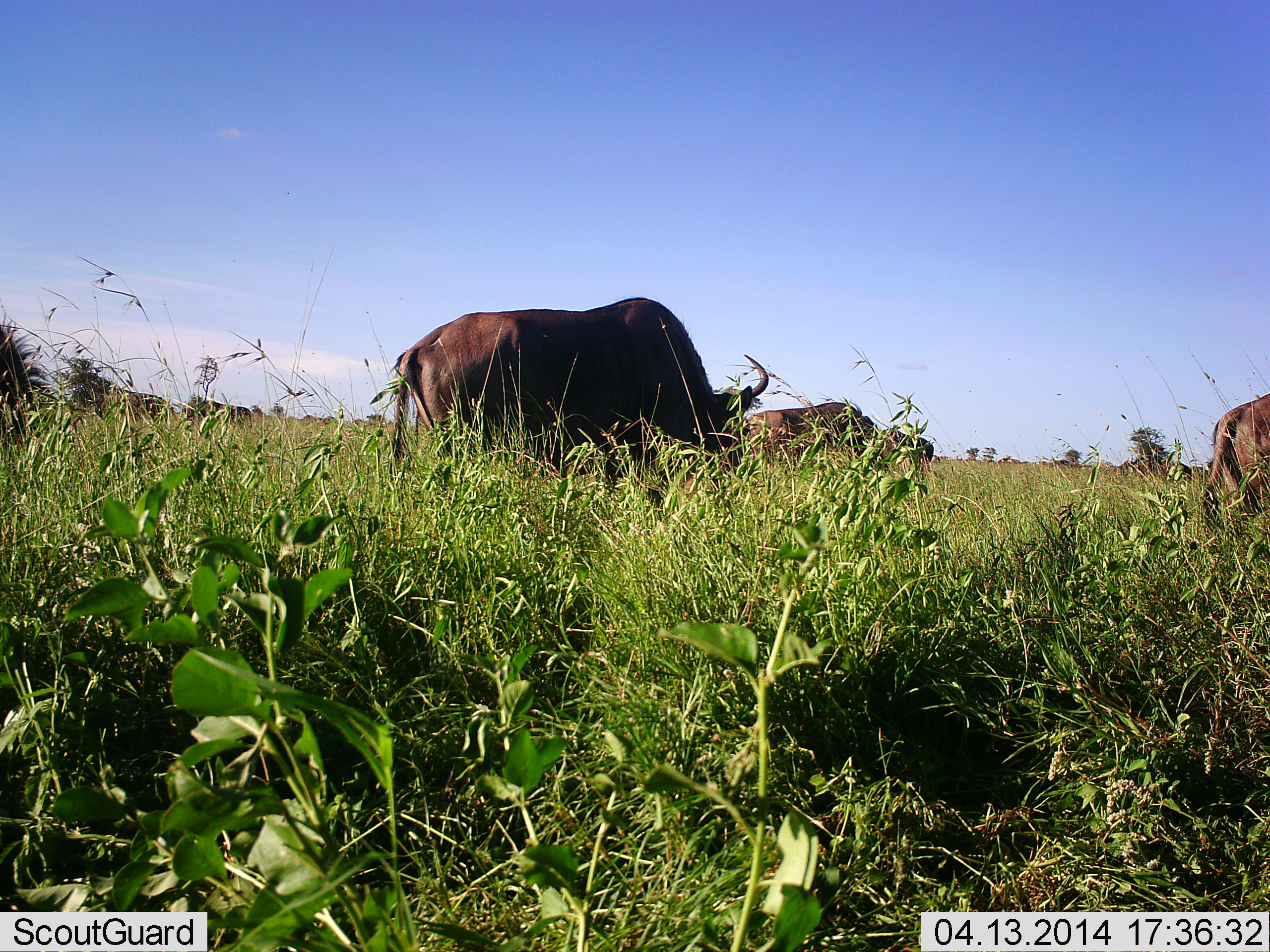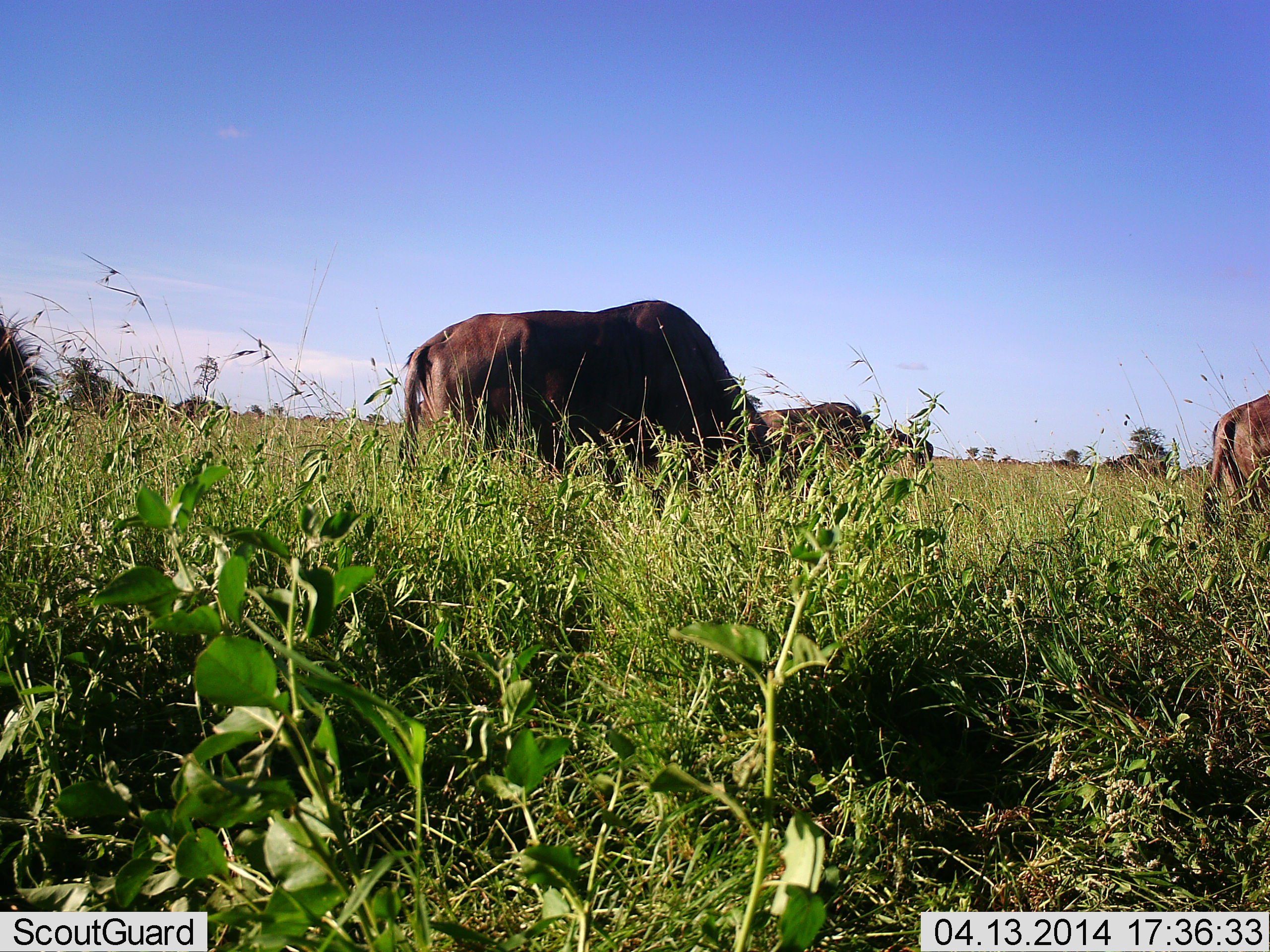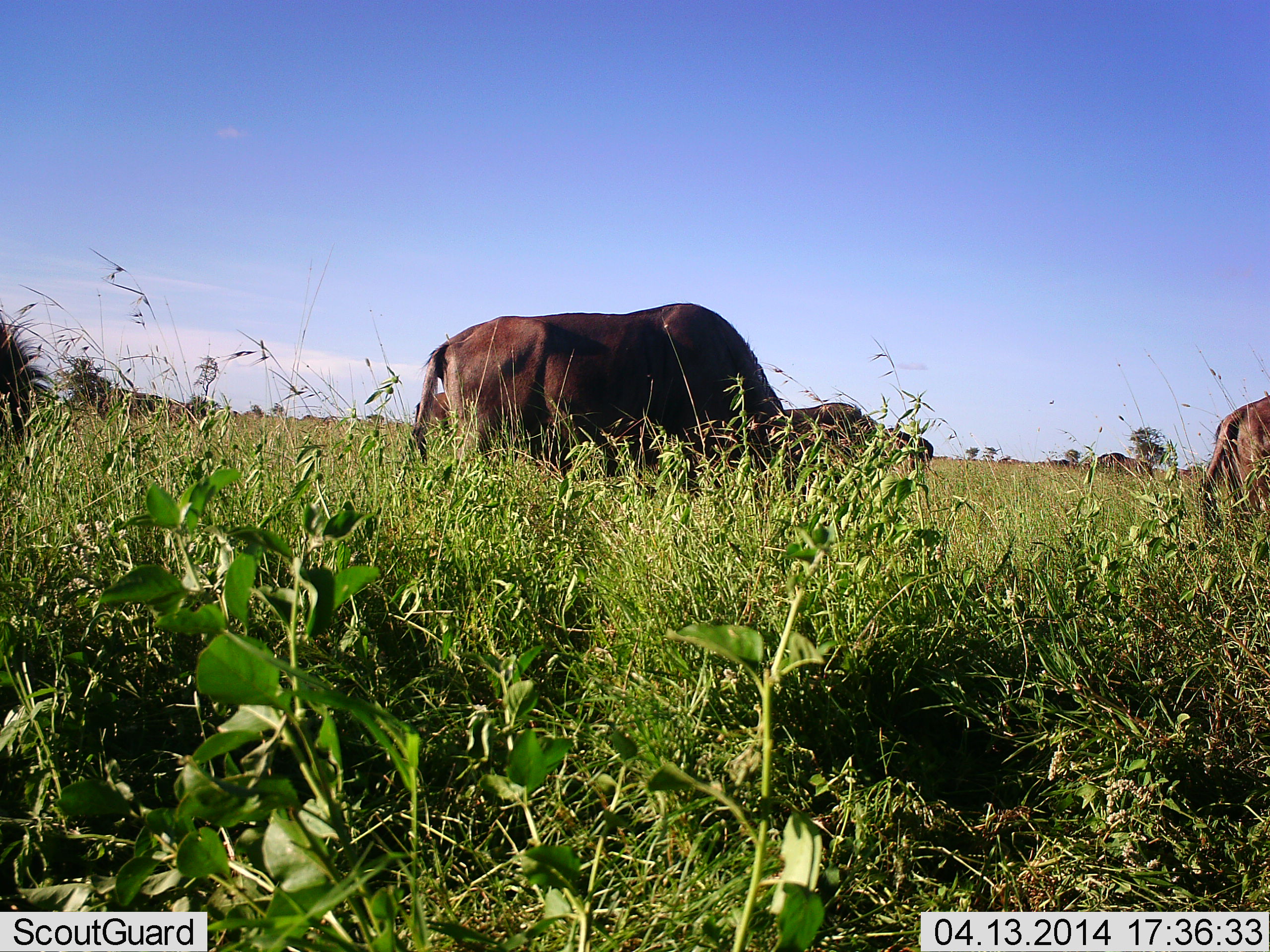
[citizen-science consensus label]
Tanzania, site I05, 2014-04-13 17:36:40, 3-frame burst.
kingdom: Animalia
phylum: Chordata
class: Mammalia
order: Artiodactyla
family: Bovidae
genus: Connochaetes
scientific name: Connochaetes taurinus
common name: blue wildebeest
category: wildebeest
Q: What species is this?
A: Wildebeest (blue wildebeest) (Connochaetes taurinus).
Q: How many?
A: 7.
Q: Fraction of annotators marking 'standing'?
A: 30%.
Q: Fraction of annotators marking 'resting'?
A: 0%.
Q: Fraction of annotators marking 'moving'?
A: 30%.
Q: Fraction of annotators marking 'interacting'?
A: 0%.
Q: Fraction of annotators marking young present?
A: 0%.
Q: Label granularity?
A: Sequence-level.